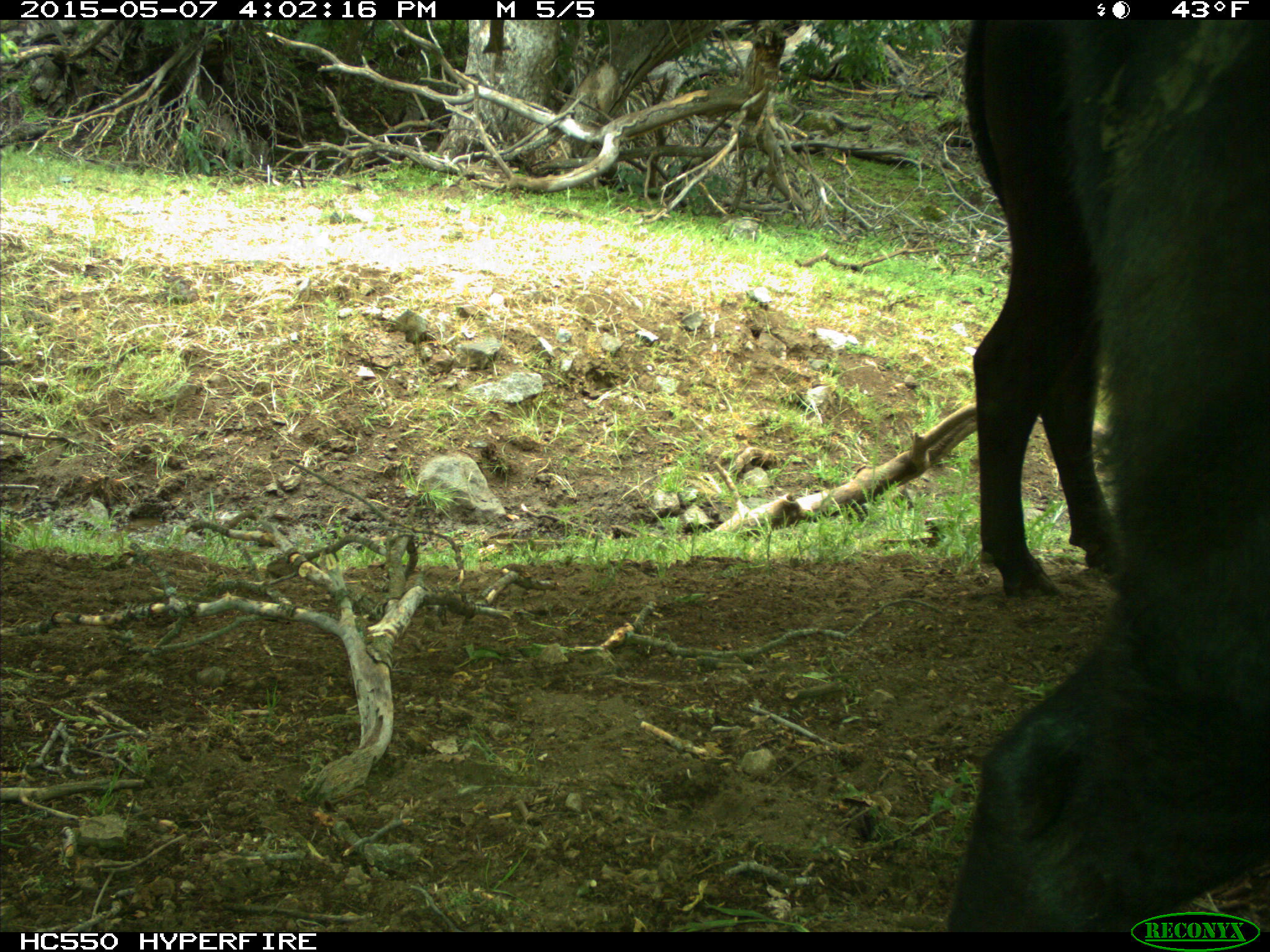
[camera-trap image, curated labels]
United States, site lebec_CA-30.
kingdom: Animalia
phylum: Chordata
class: Mammalia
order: Artiodactyla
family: Bovidae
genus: Bos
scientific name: Bos taurus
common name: domestic cow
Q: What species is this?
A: Bos taurus (domestic cow).